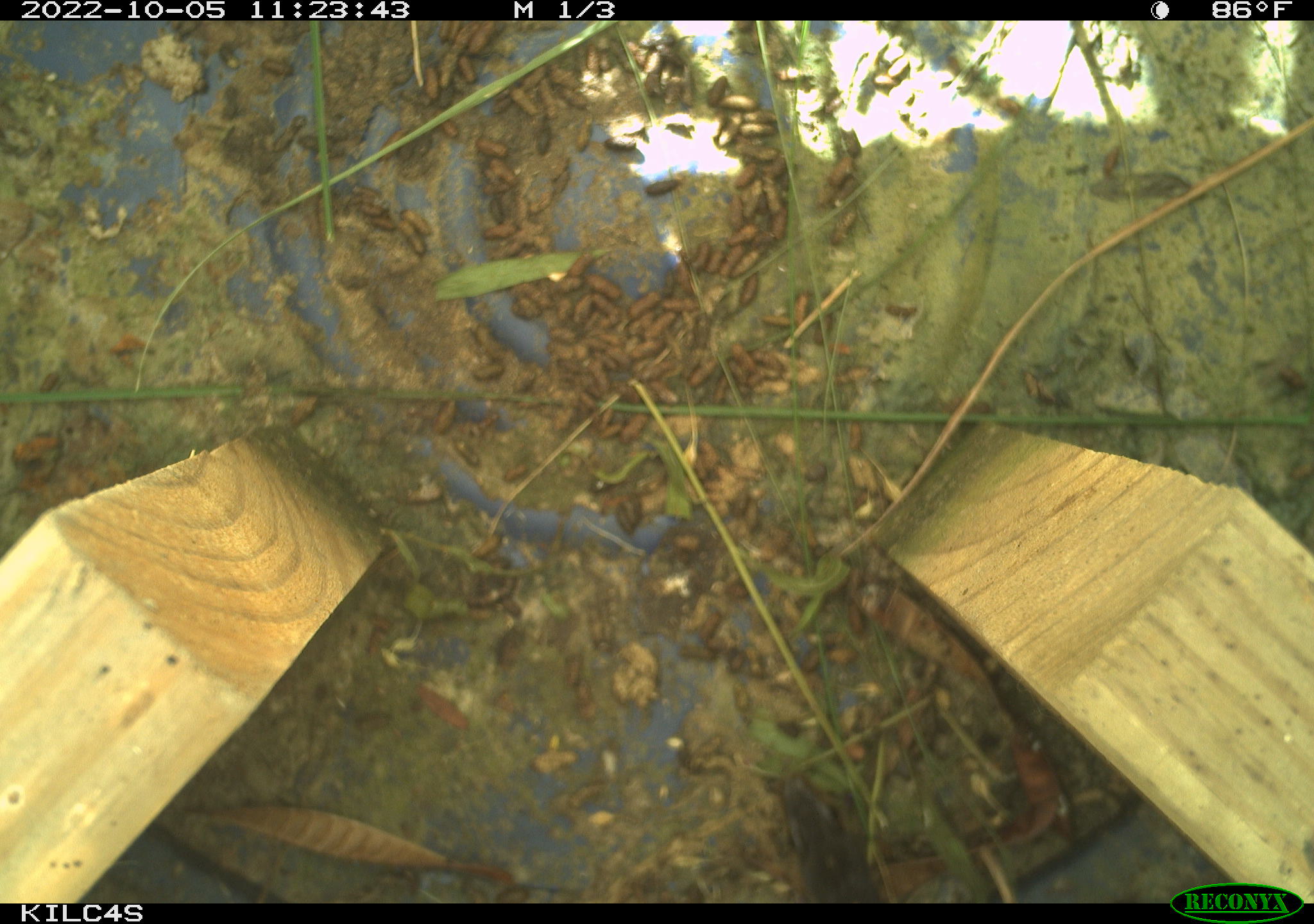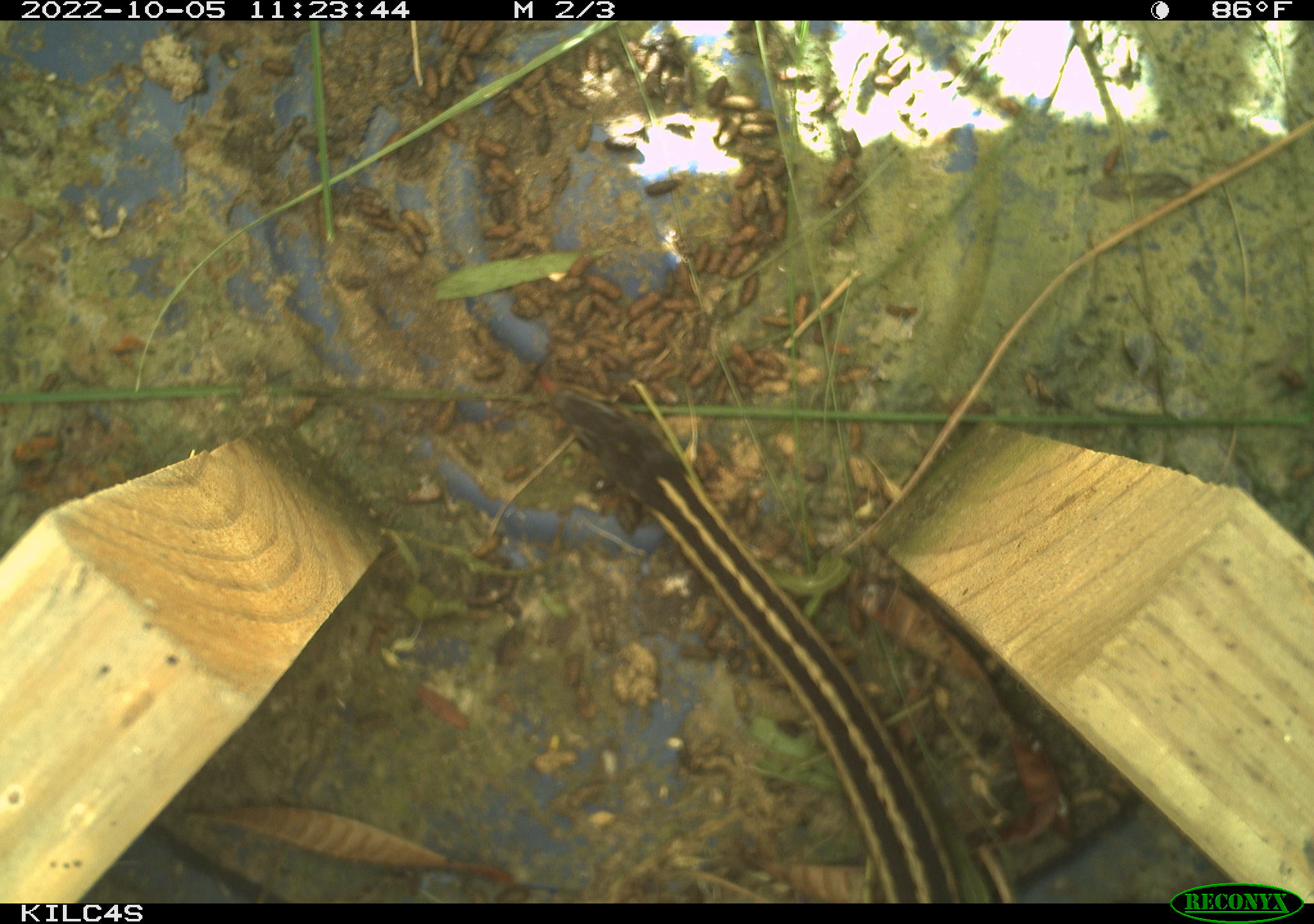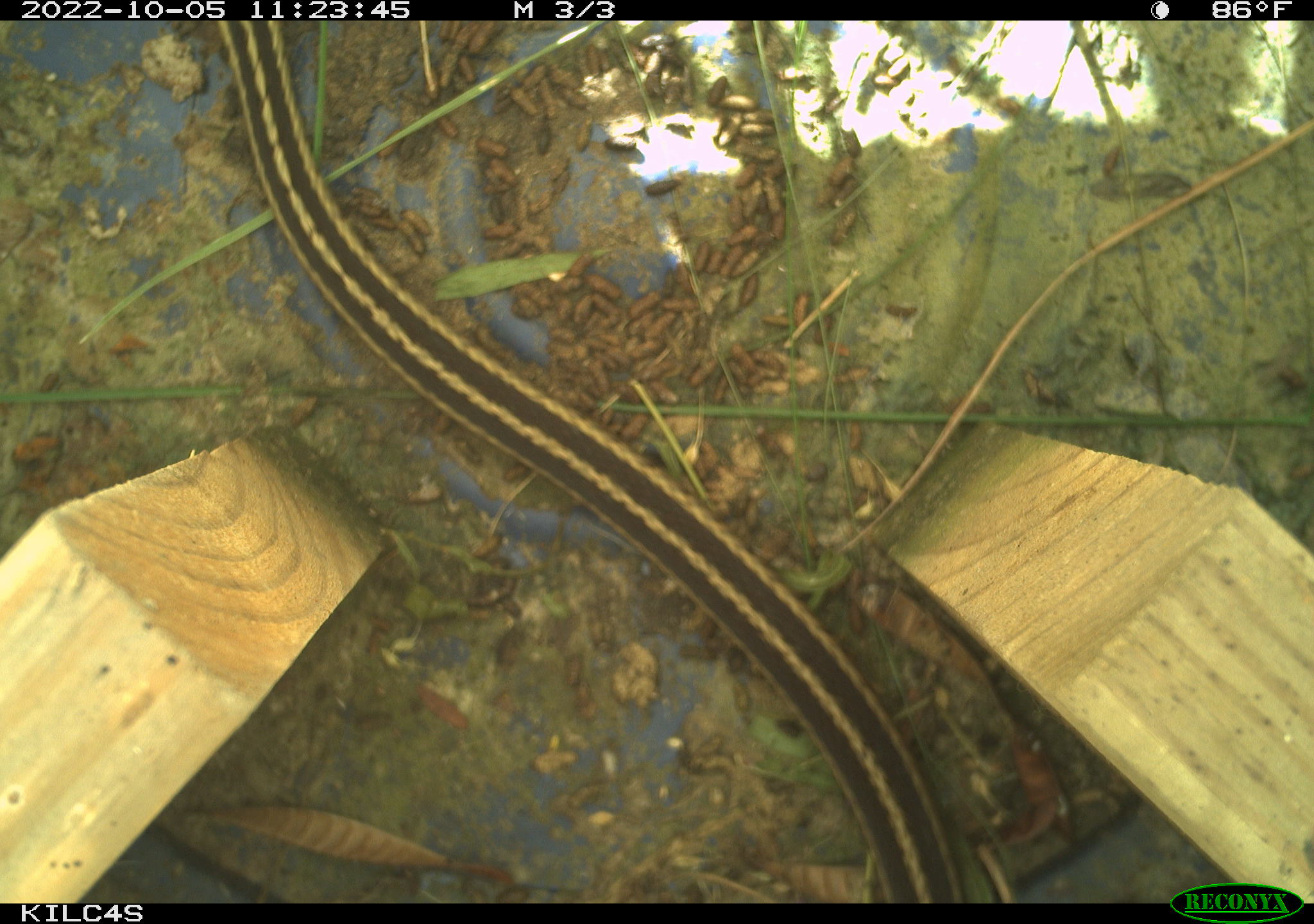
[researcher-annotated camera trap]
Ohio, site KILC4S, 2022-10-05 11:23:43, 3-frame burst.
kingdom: Animalia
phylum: Chordata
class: Reptilia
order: Squamata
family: Colubridae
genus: Thamnophis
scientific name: Thamnophis sirtalis sirtalis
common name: eastern gartersnake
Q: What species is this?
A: Eastern gartersnake (Thamnophis sirtalis sirtalis).